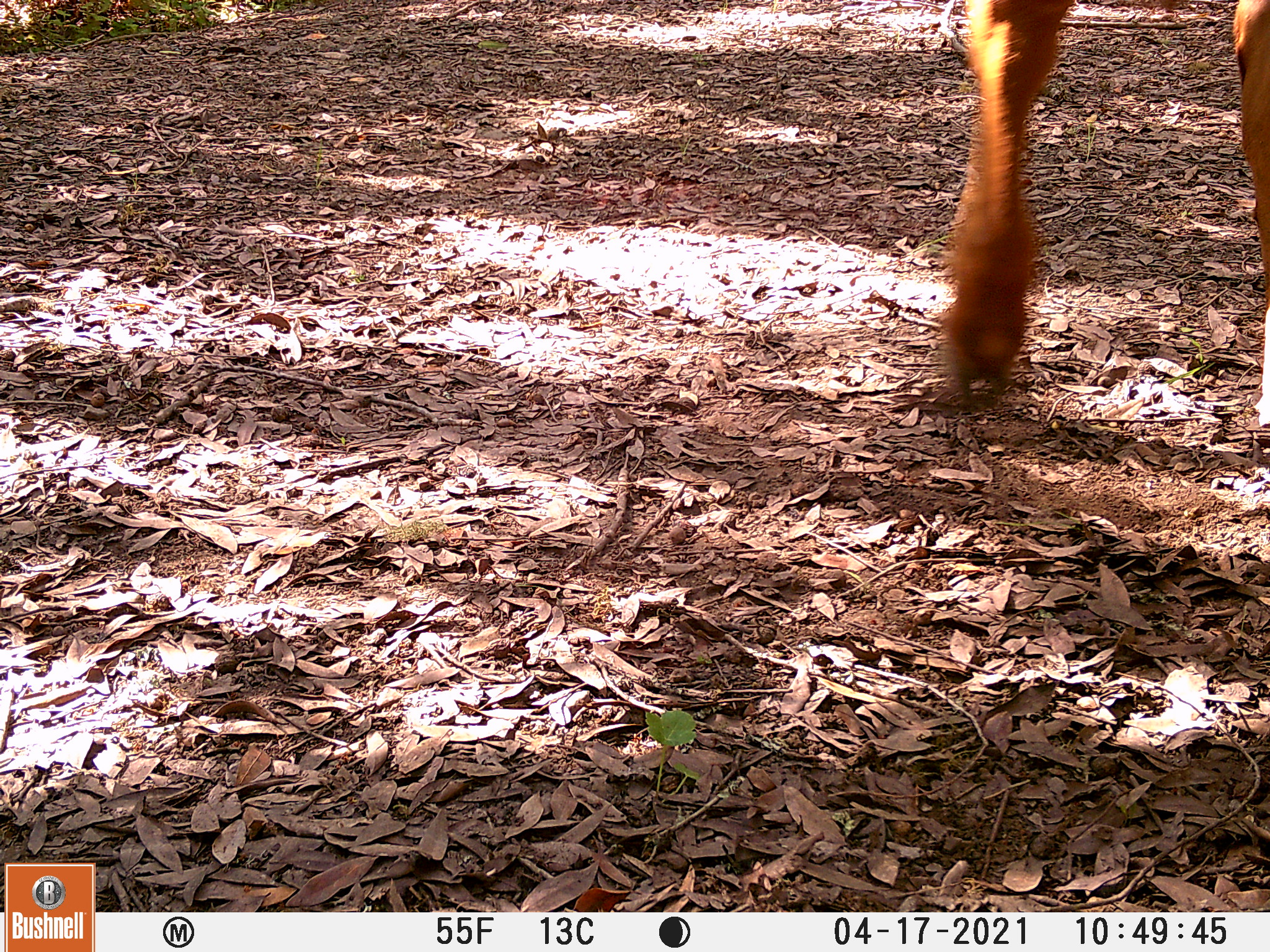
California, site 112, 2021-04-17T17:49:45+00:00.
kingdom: Animalia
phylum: Chordata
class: Mammalia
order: Artiodactyla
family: Bovidae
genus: Bos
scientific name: Bos taurus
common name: domestic cattle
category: cattle